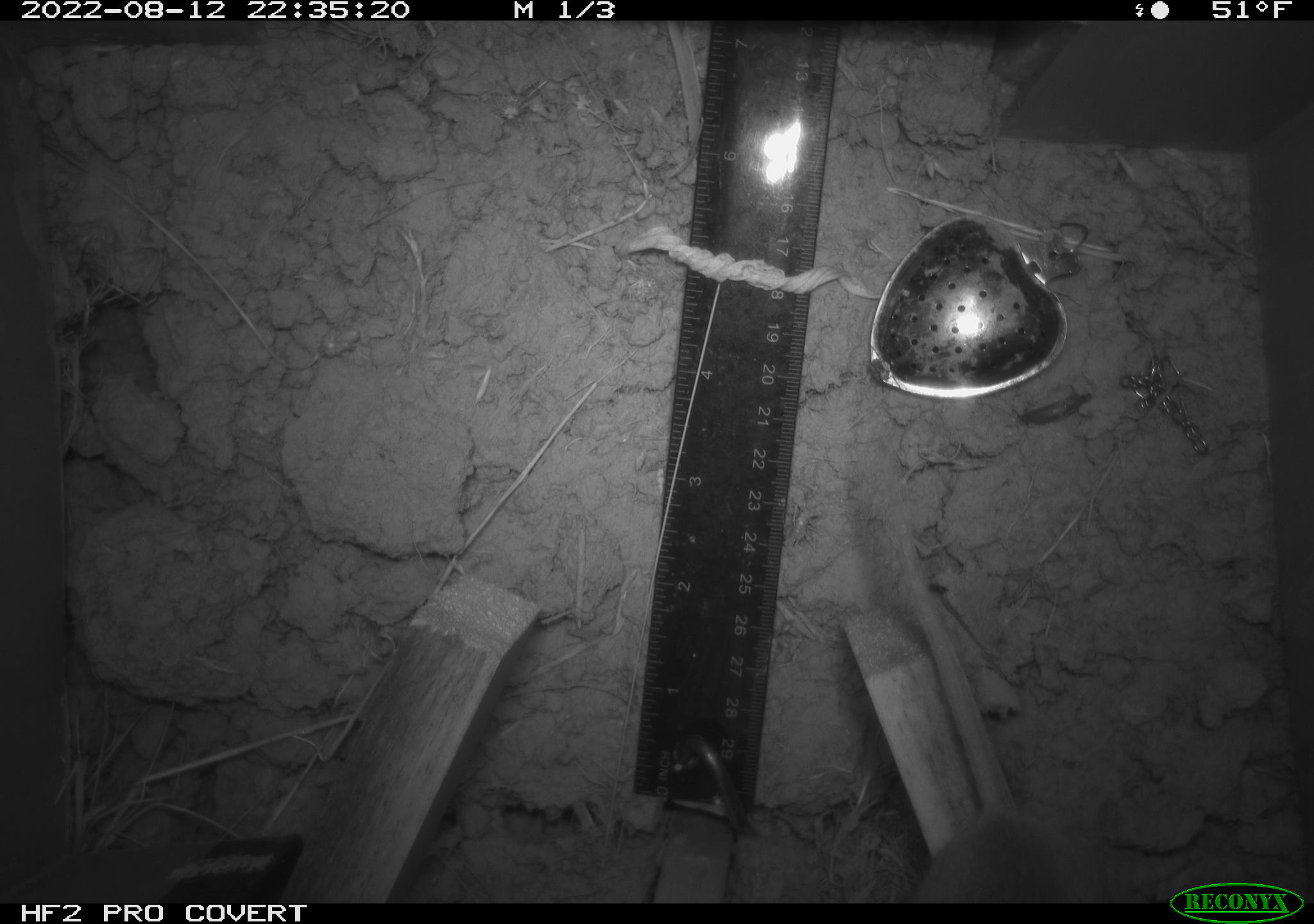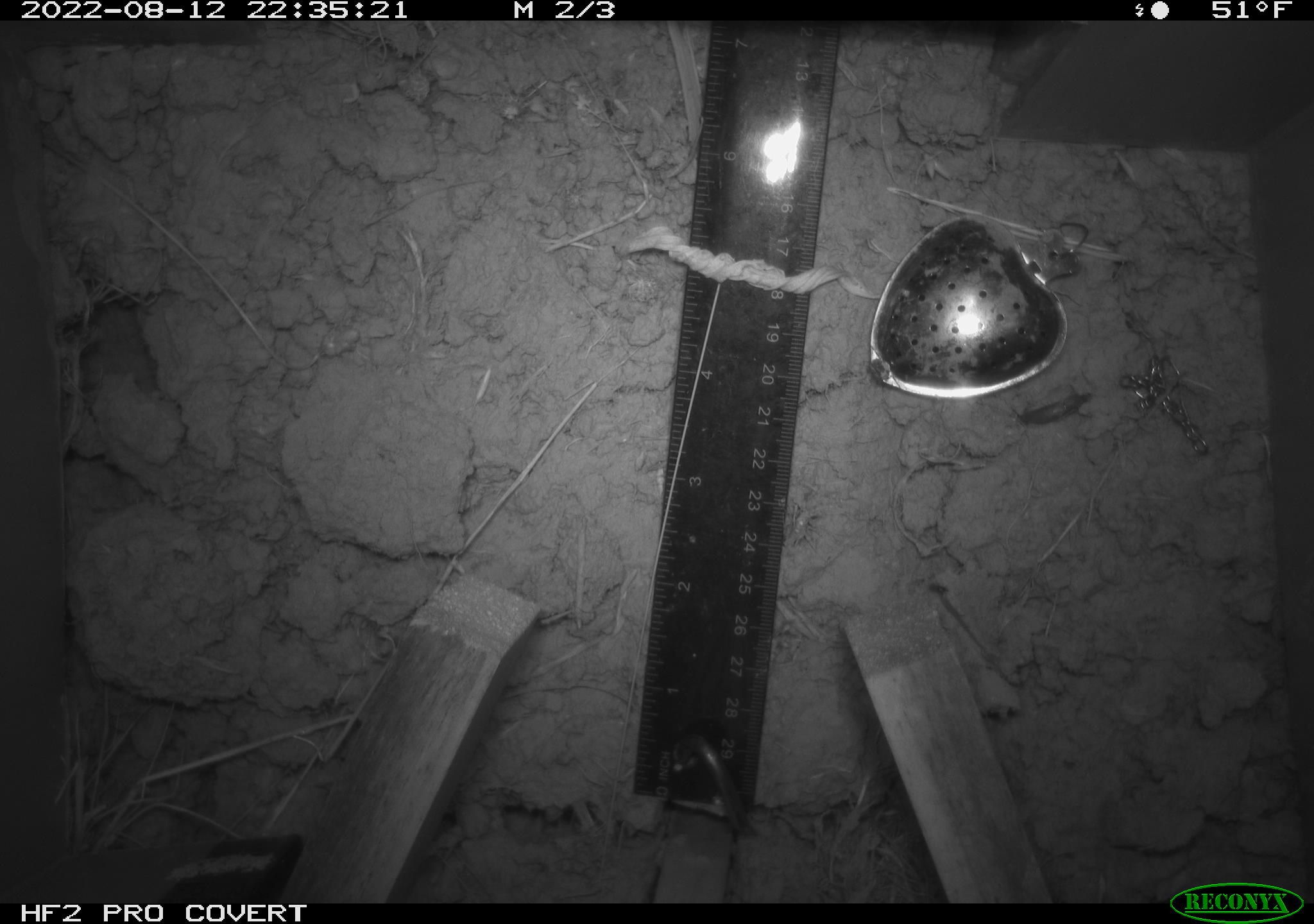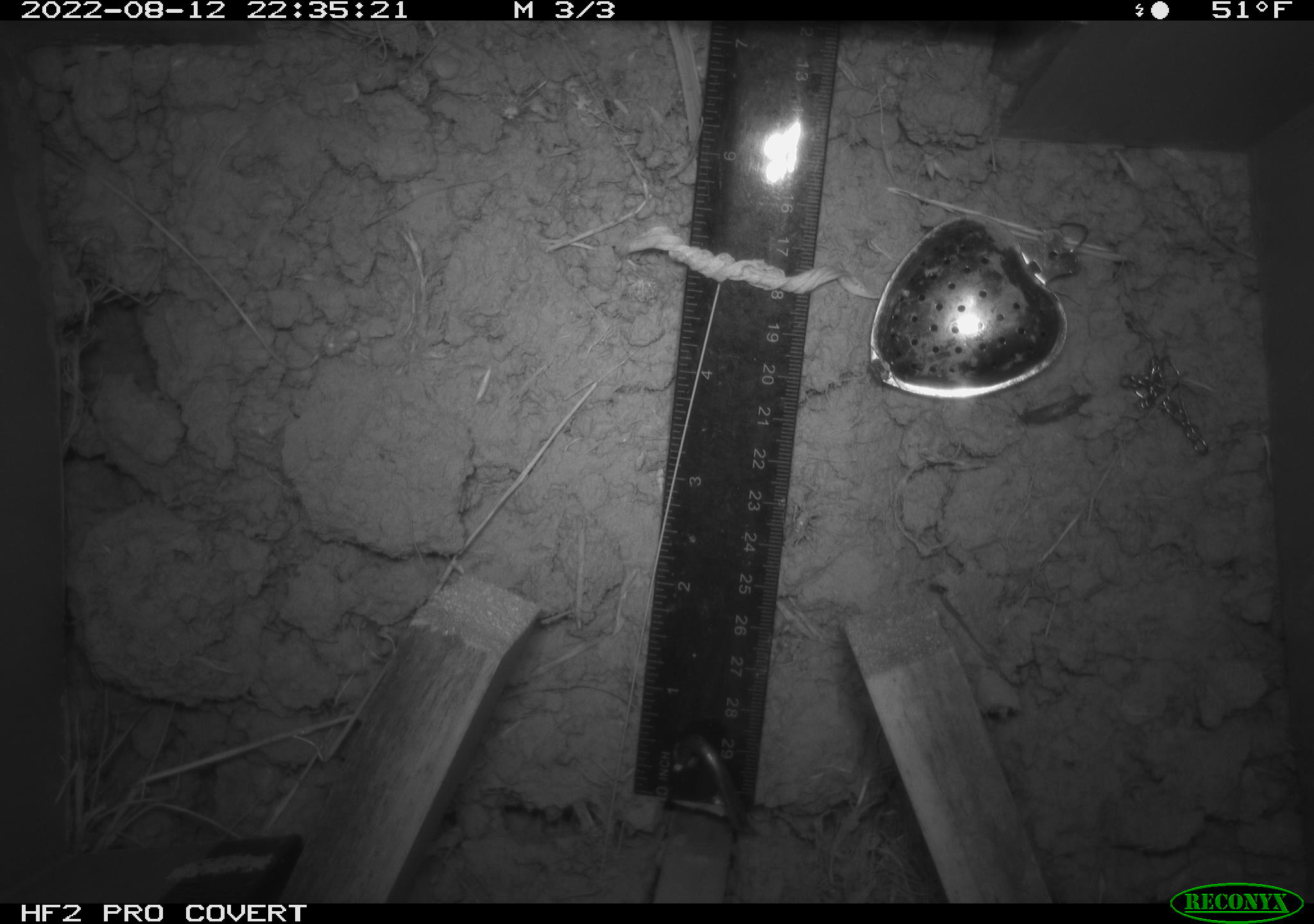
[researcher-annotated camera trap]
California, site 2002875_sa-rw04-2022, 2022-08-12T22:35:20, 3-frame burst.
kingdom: Animalia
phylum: Chordata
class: Mammalia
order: Rodentia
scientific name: Rodentia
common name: mouse species